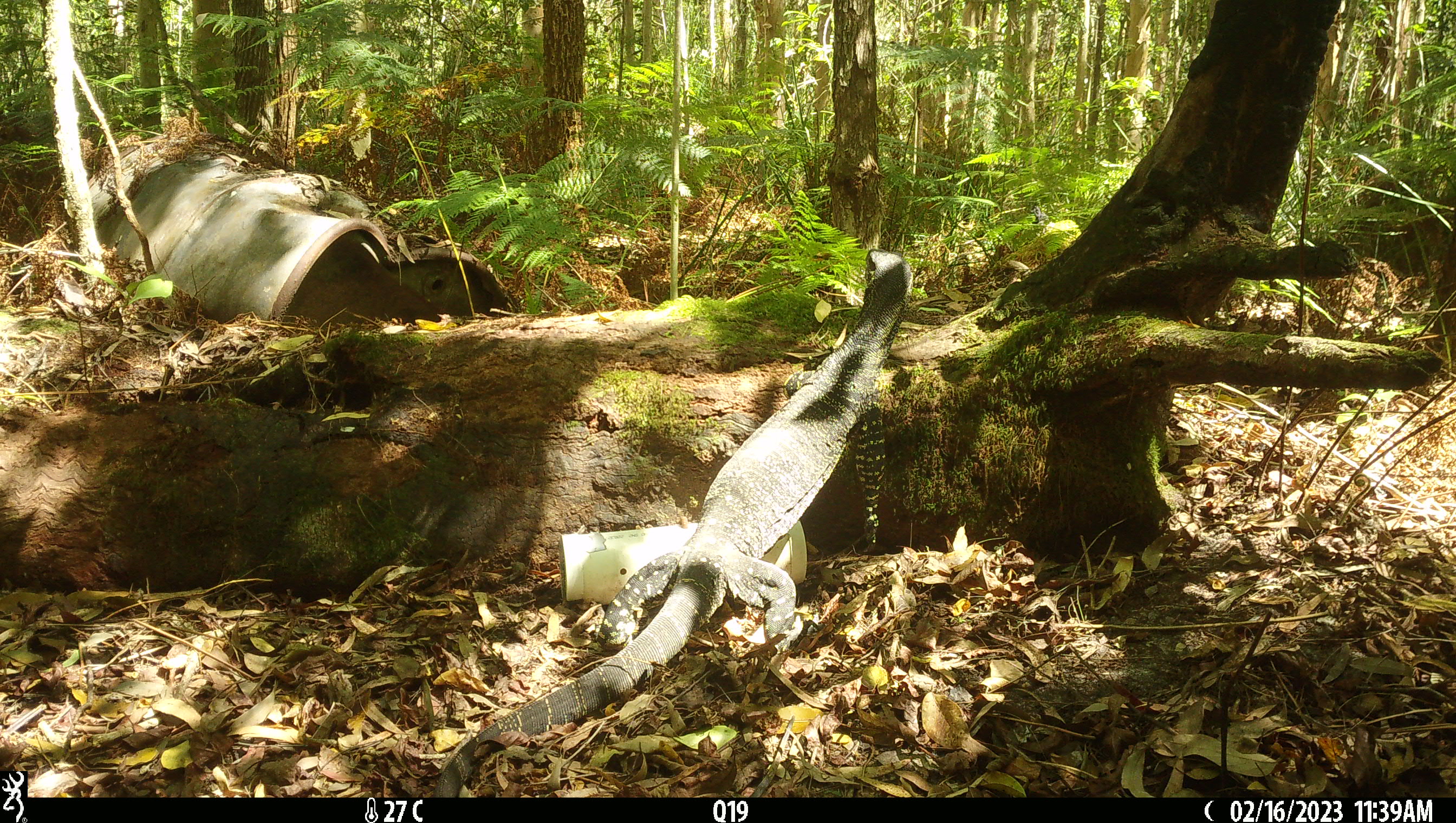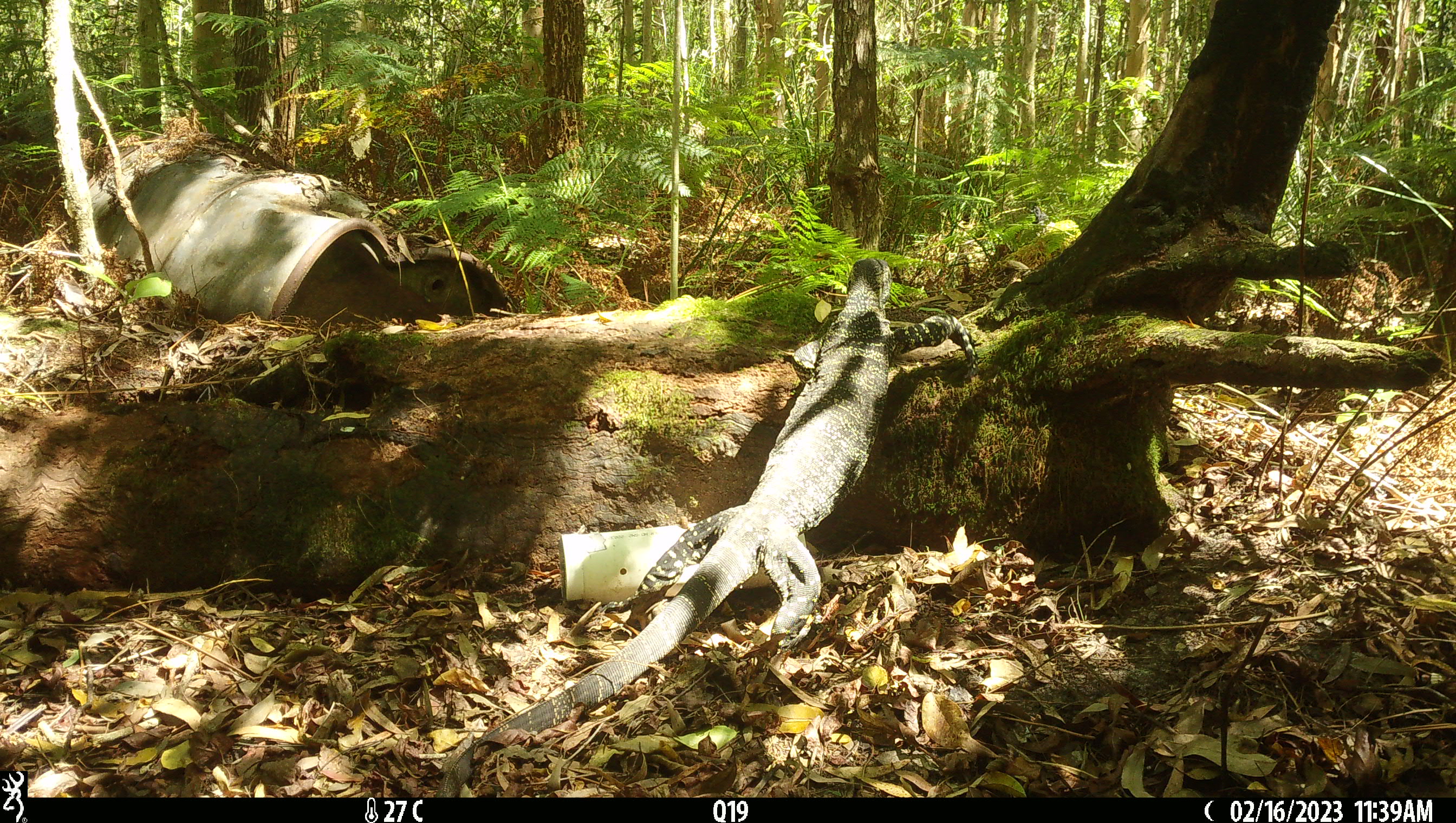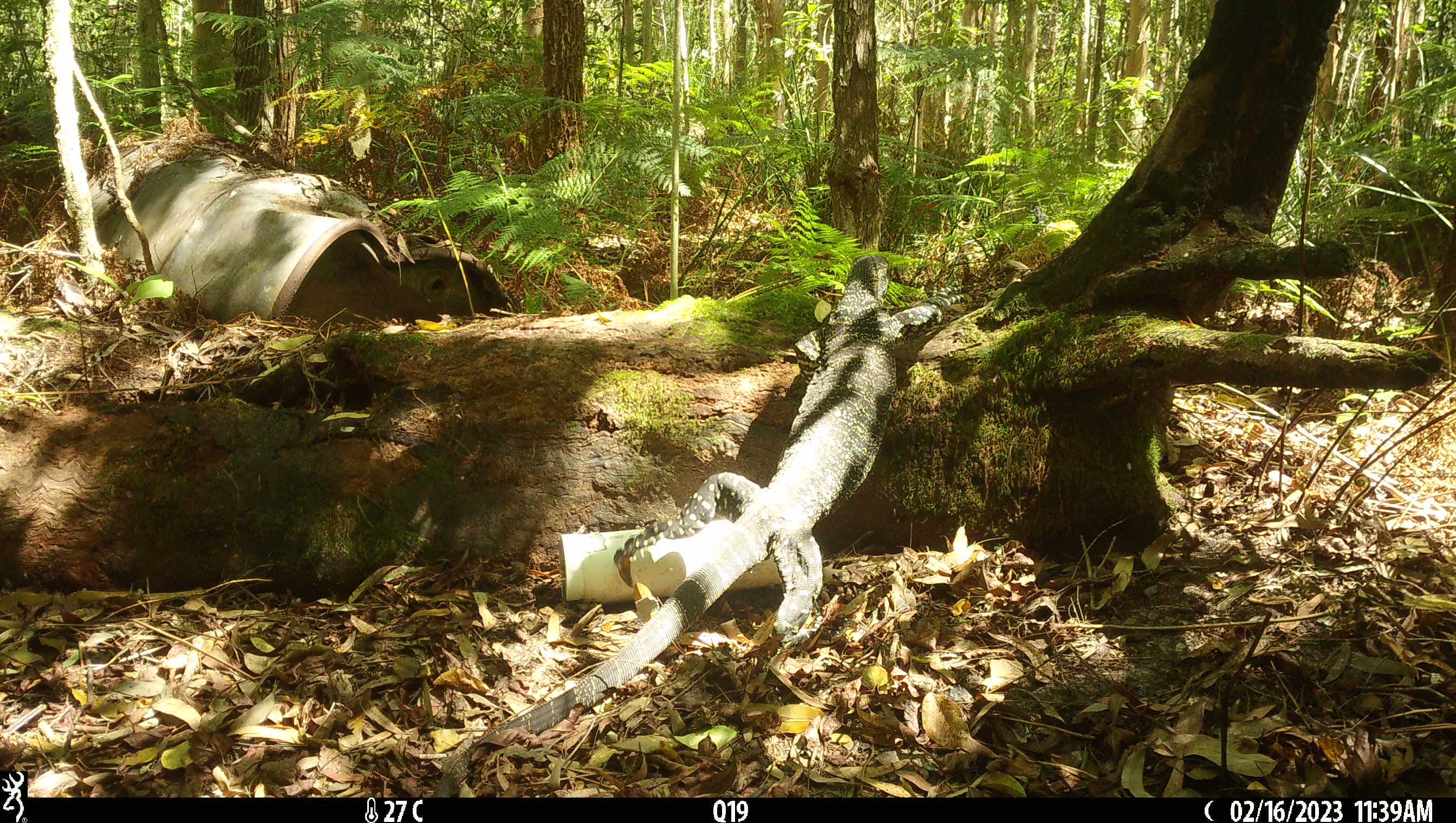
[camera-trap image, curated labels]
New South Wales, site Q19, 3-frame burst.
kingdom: Animalia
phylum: Chordata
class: Reptilia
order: Squamata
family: Varanidae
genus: Varanus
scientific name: Varanus varius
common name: lace monitor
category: goanna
Goanna (lace monitor) (Varanus varius).